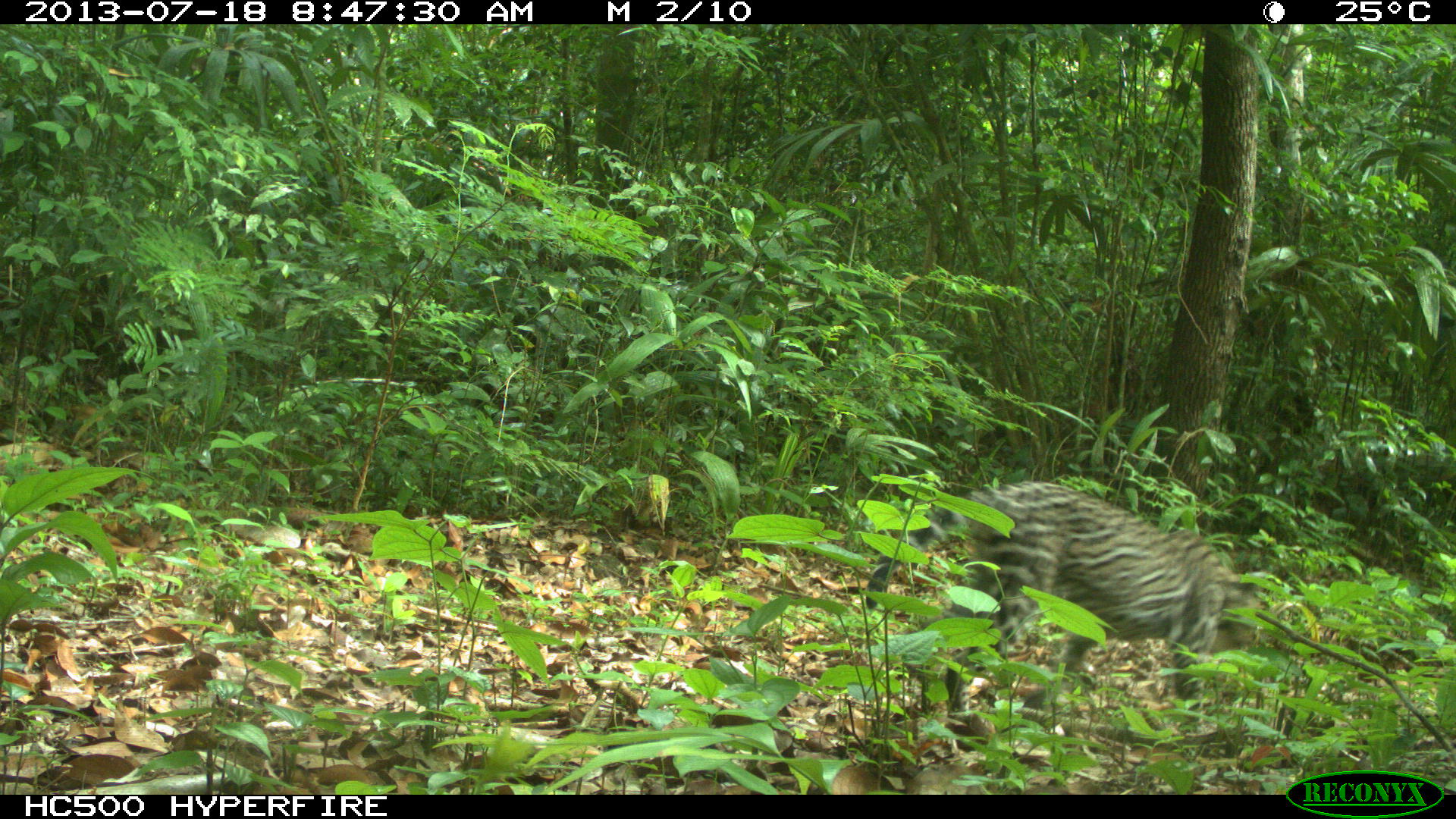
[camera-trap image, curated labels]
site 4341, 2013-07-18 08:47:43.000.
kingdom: Animalia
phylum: Chordata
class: Mammalia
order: Carnivora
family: Felidae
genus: Leopardus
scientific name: Leopardus pardalis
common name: ocelot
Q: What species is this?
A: Leopardus pardalis (ocelot).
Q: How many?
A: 1.